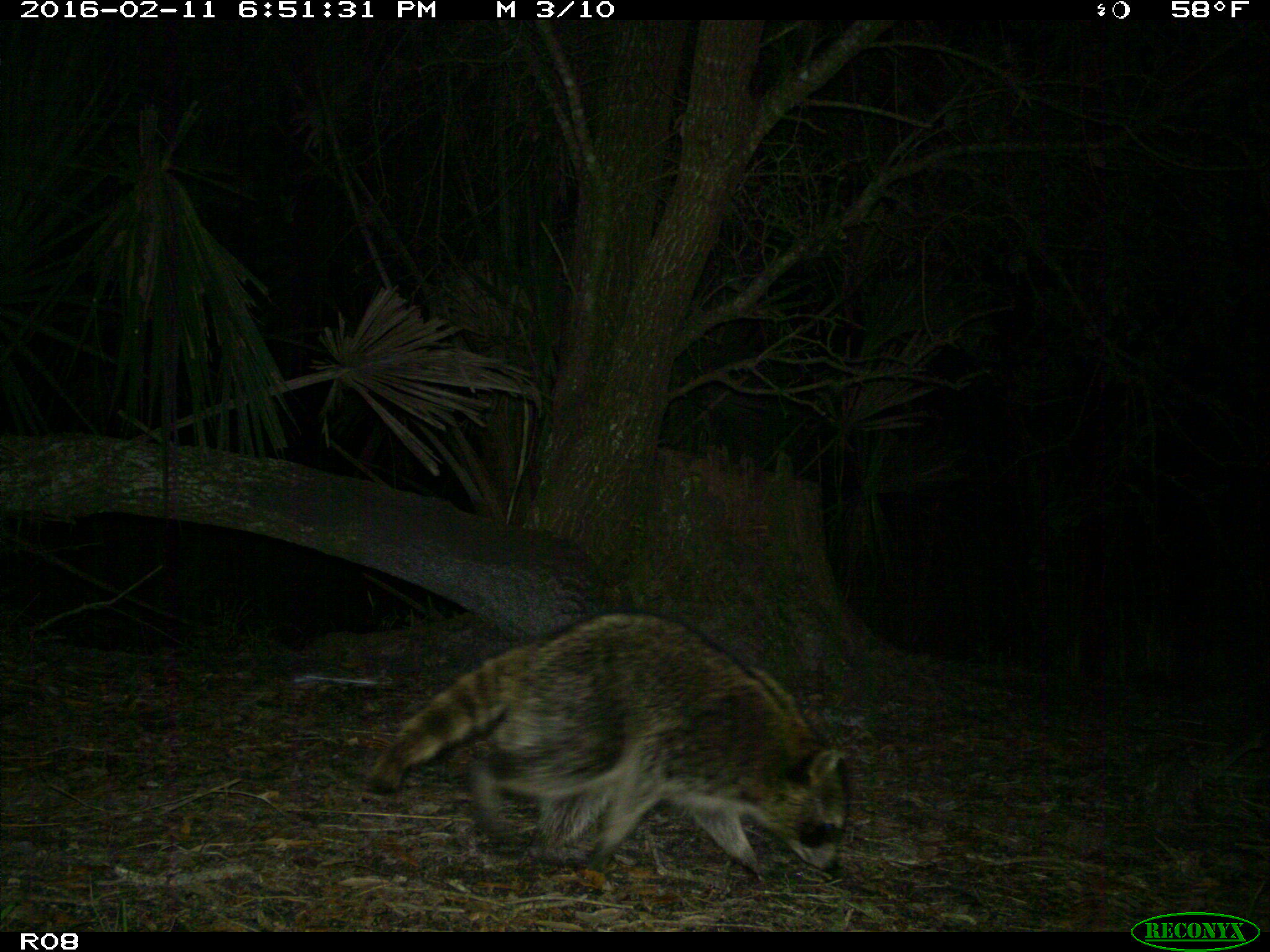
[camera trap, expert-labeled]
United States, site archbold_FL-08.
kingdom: Animalia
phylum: Chordata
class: Mammalia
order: Carnivora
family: Procyonidae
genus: Procyon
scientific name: Procyon lotor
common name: common raccoon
Procyon lotor (common raccoon).